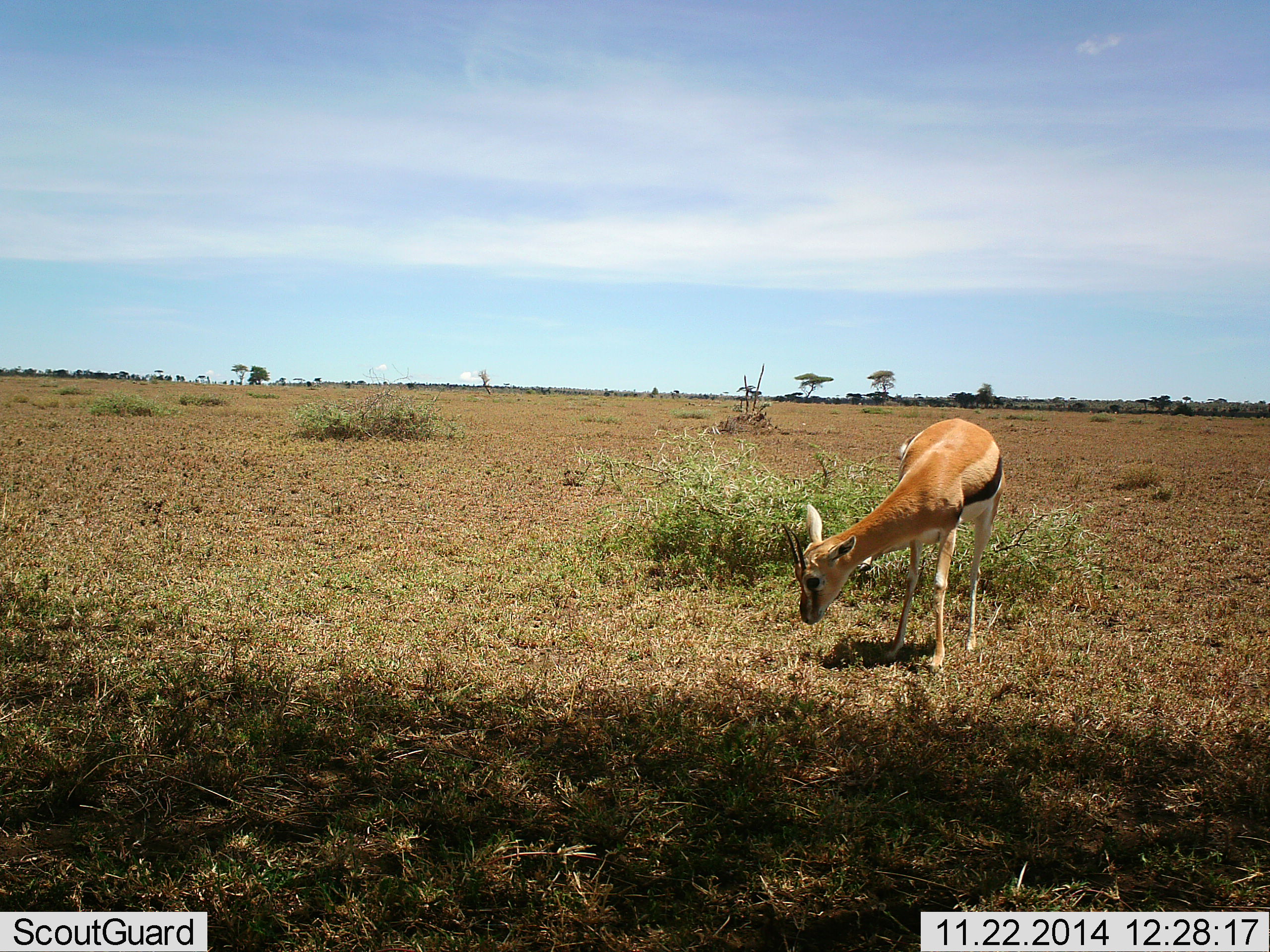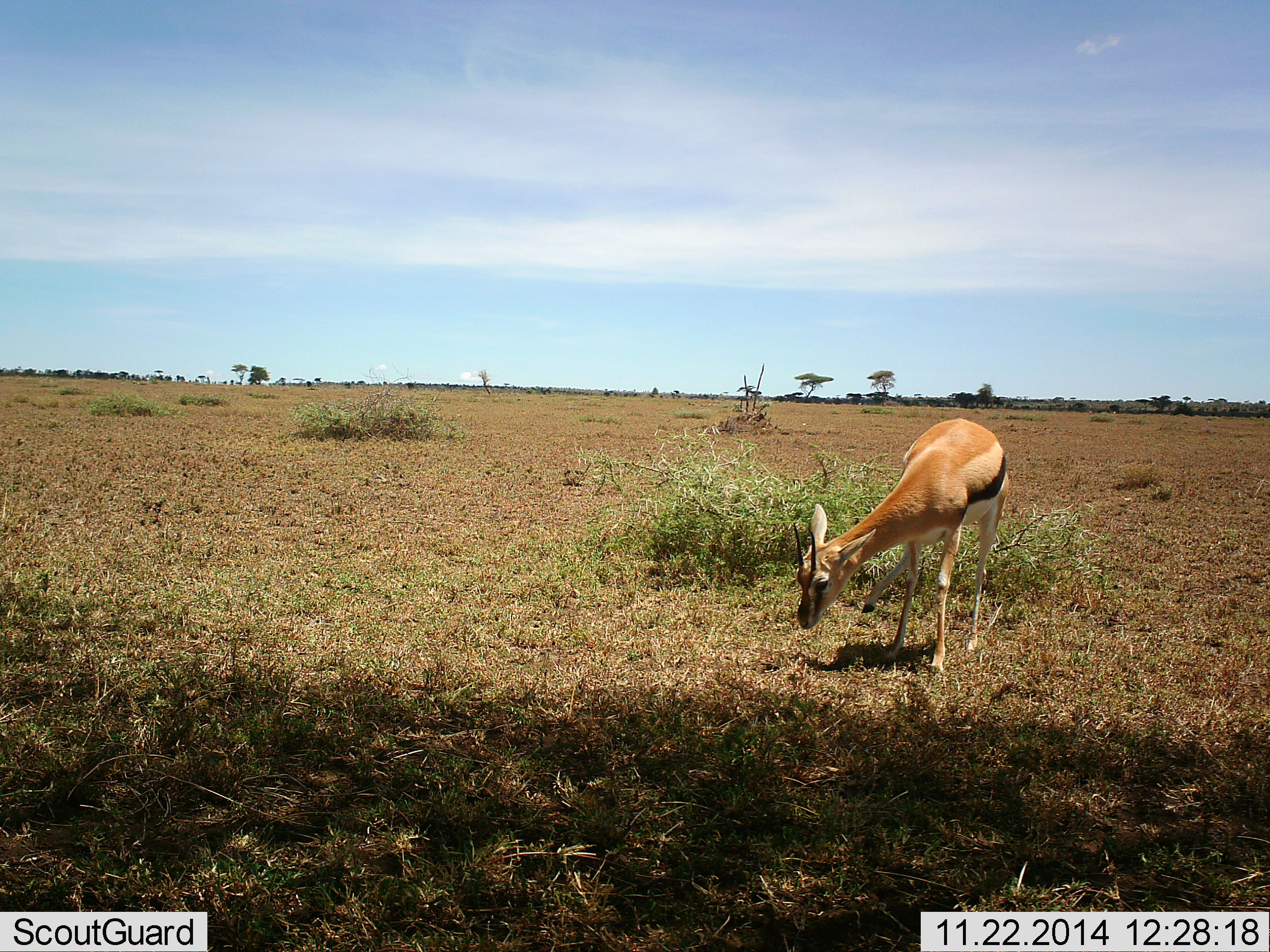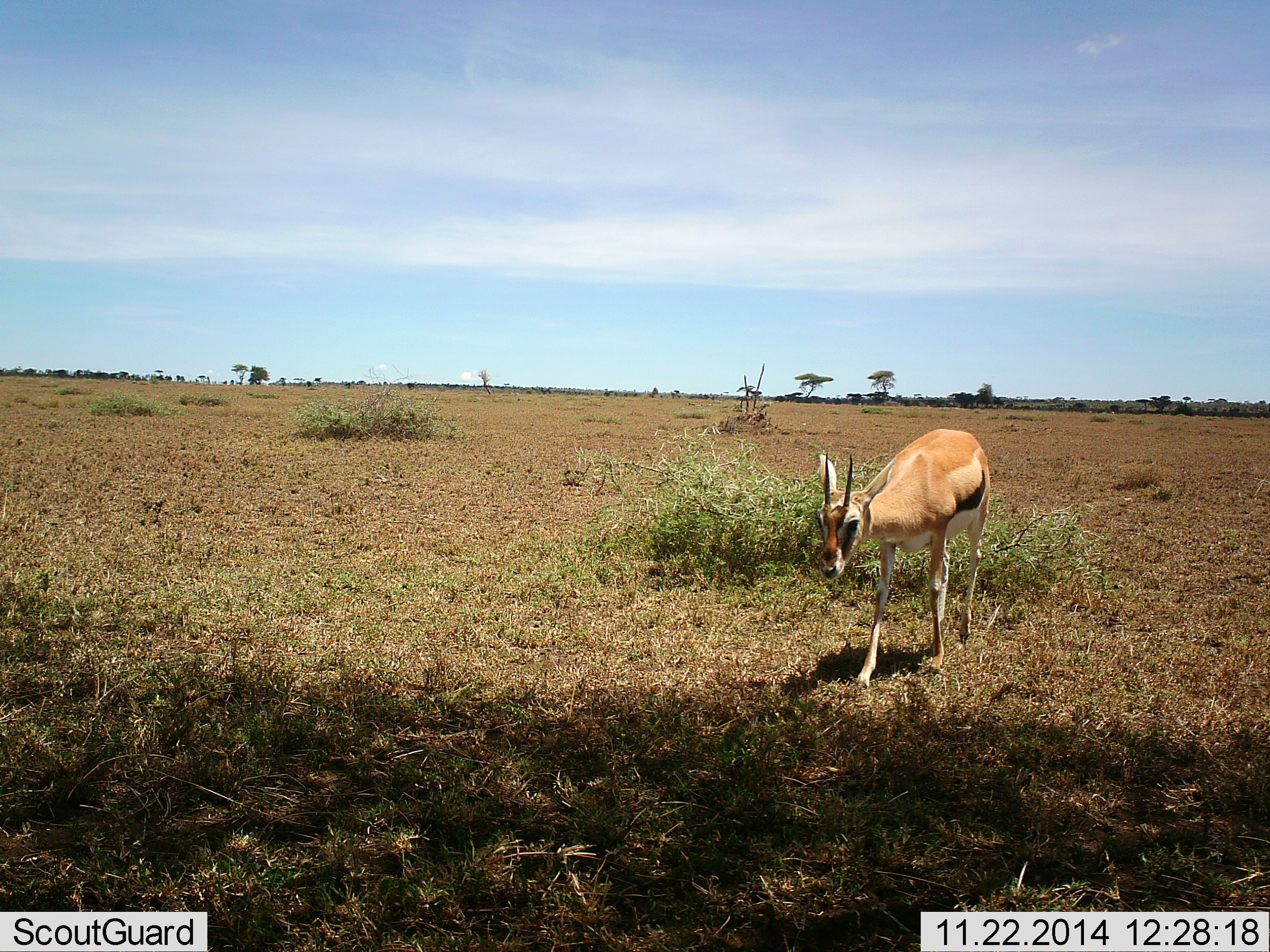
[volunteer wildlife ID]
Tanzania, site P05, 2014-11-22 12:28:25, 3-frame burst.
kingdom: Animalia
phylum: Chordata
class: Mammalia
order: Artiodactyla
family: Bovidae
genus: Eudorcas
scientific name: Eudorcas thomsonii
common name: thomson's gazelle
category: gazellethomsons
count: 1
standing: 50%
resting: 0%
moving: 20%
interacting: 0%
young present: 0%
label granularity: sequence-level